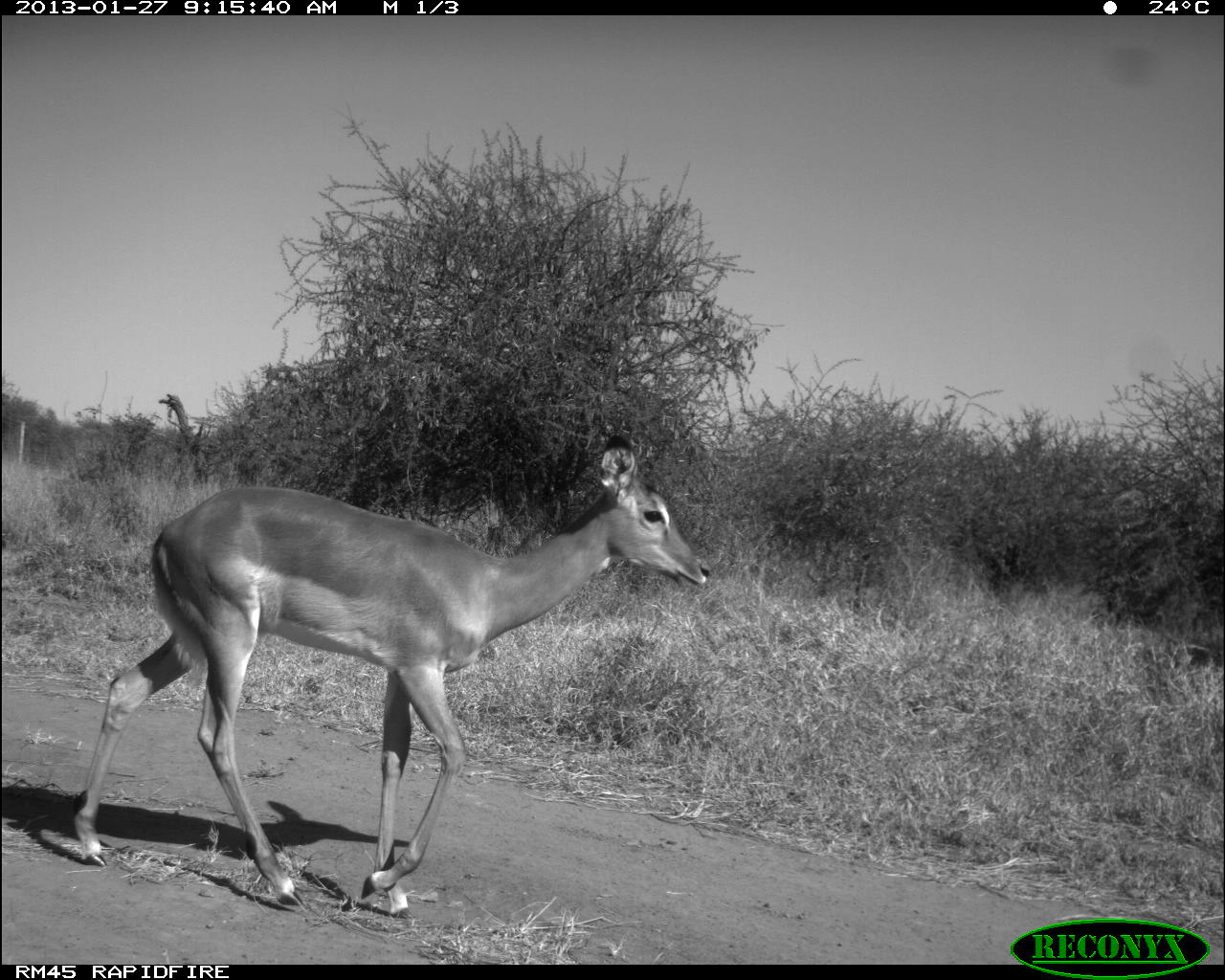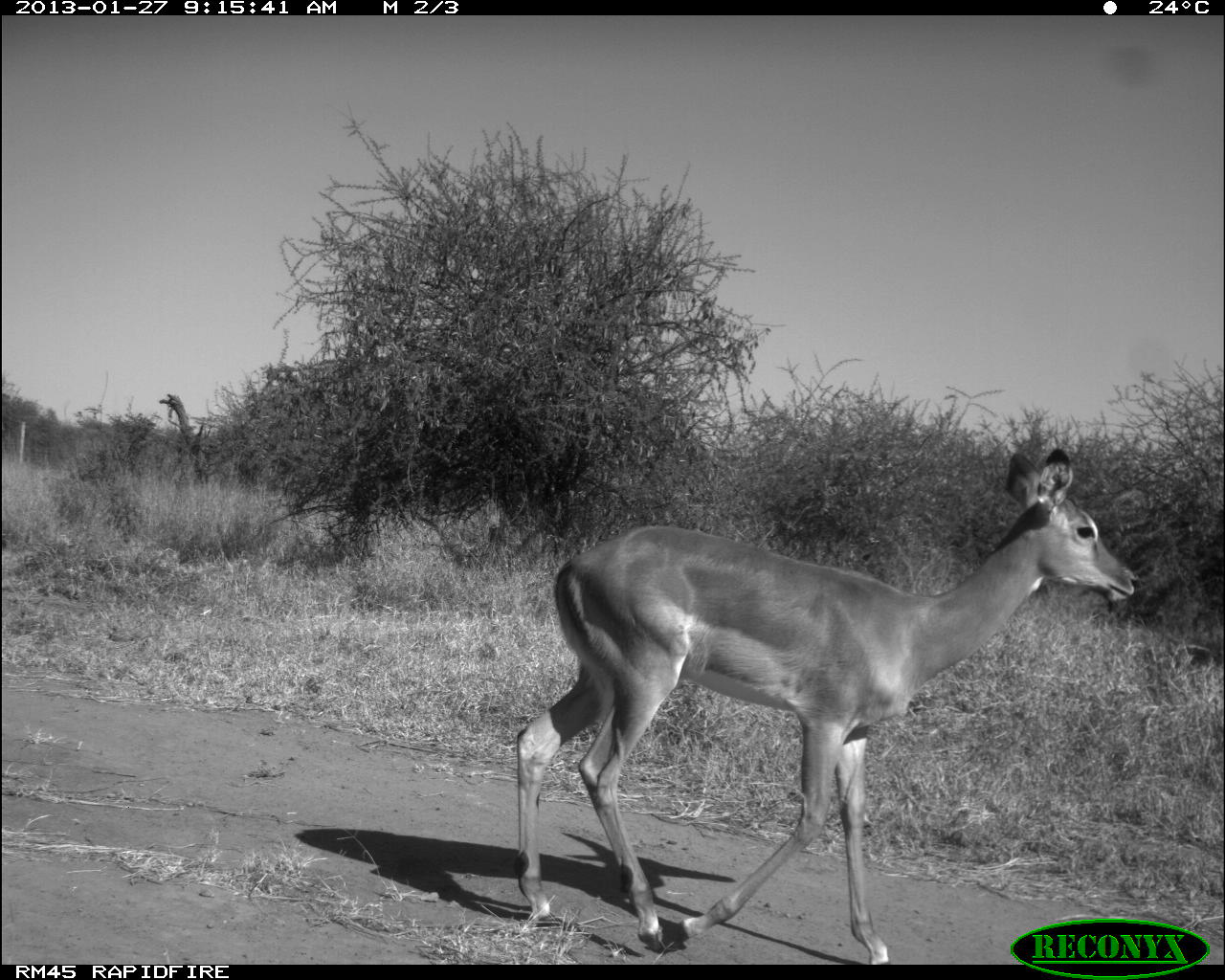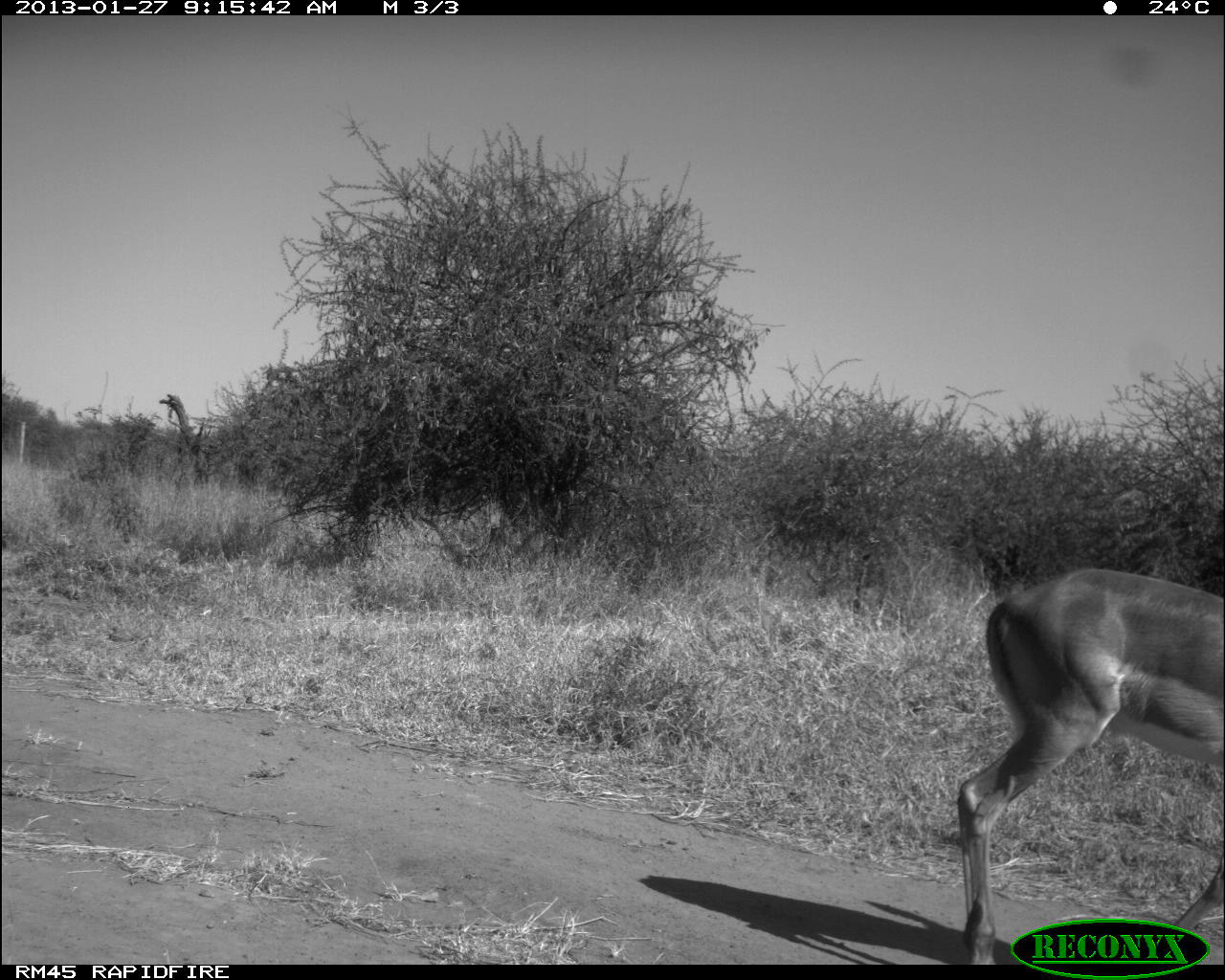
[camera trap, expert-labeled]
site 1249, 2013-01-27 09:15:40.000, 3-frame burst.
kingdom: Animalia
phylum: Chordata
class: Mammalia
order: Artiodactyla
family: Bovidae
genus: Aepyceros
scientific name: Aepyceros melampus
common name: impala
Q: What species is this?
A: Aepyceros melampus (impala).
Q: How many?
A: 1.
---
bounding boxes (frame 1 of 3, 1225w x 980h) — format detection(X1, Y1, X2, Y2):
aepyceros melampus: detection(64, 425, 710, 919)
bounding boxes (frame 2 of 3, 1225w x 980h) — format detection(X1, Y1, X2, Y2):
aepyceros melampus: detection(510, 438, 1138, 961)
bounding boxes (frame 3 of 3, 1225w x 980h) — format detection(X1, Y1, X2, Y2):
aepyceros melampus: detection(954, 560, 1225, 963)